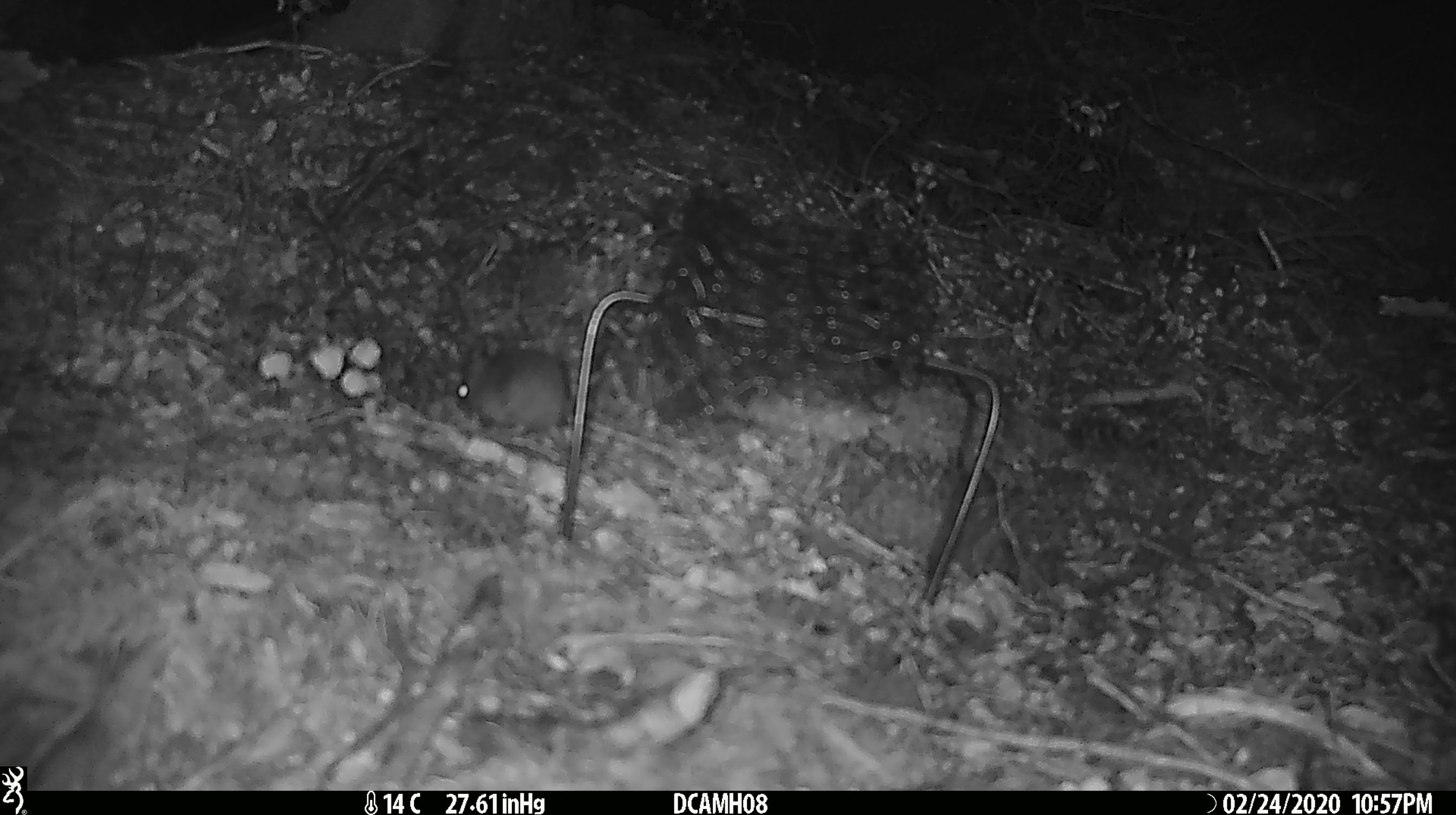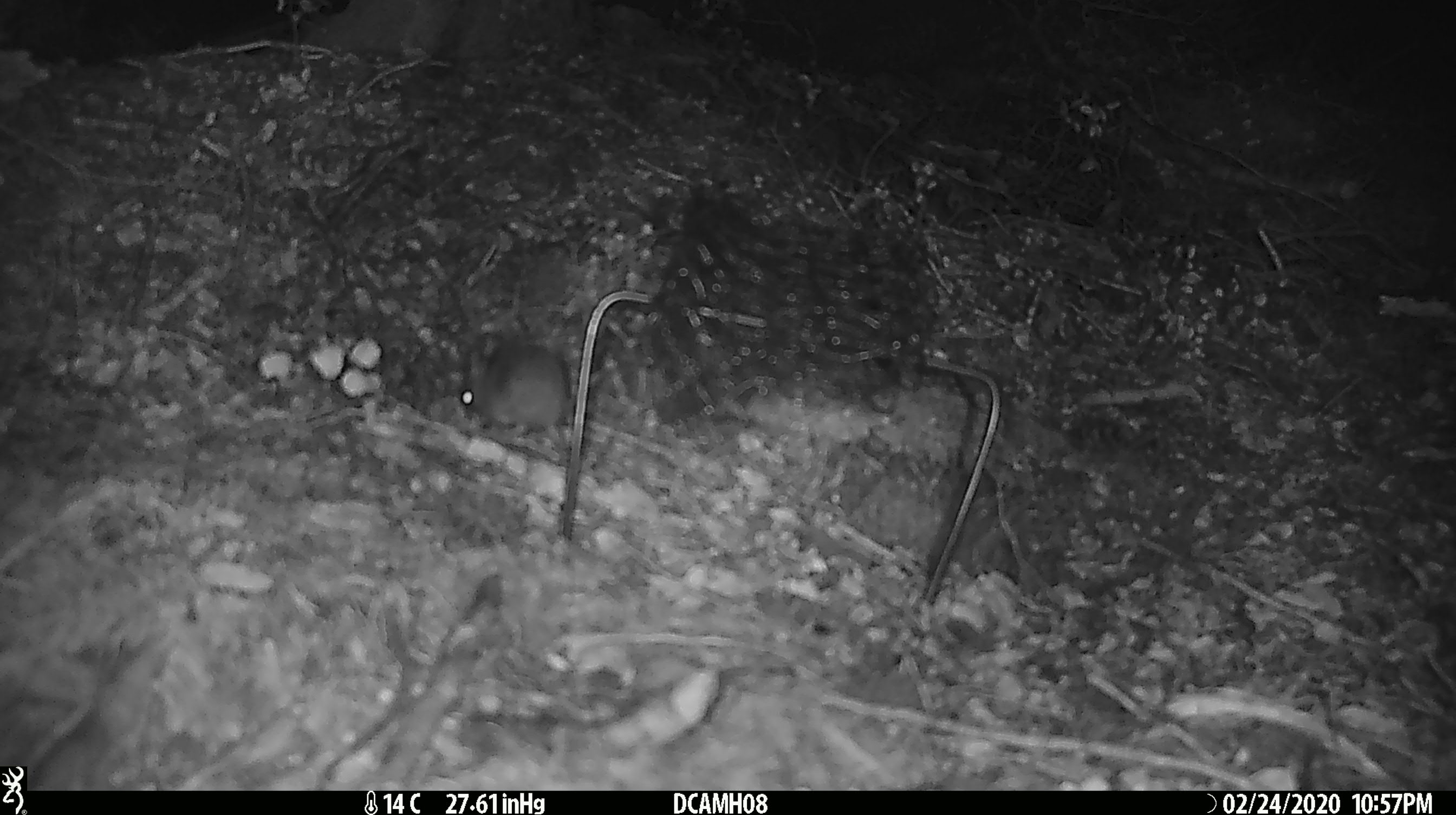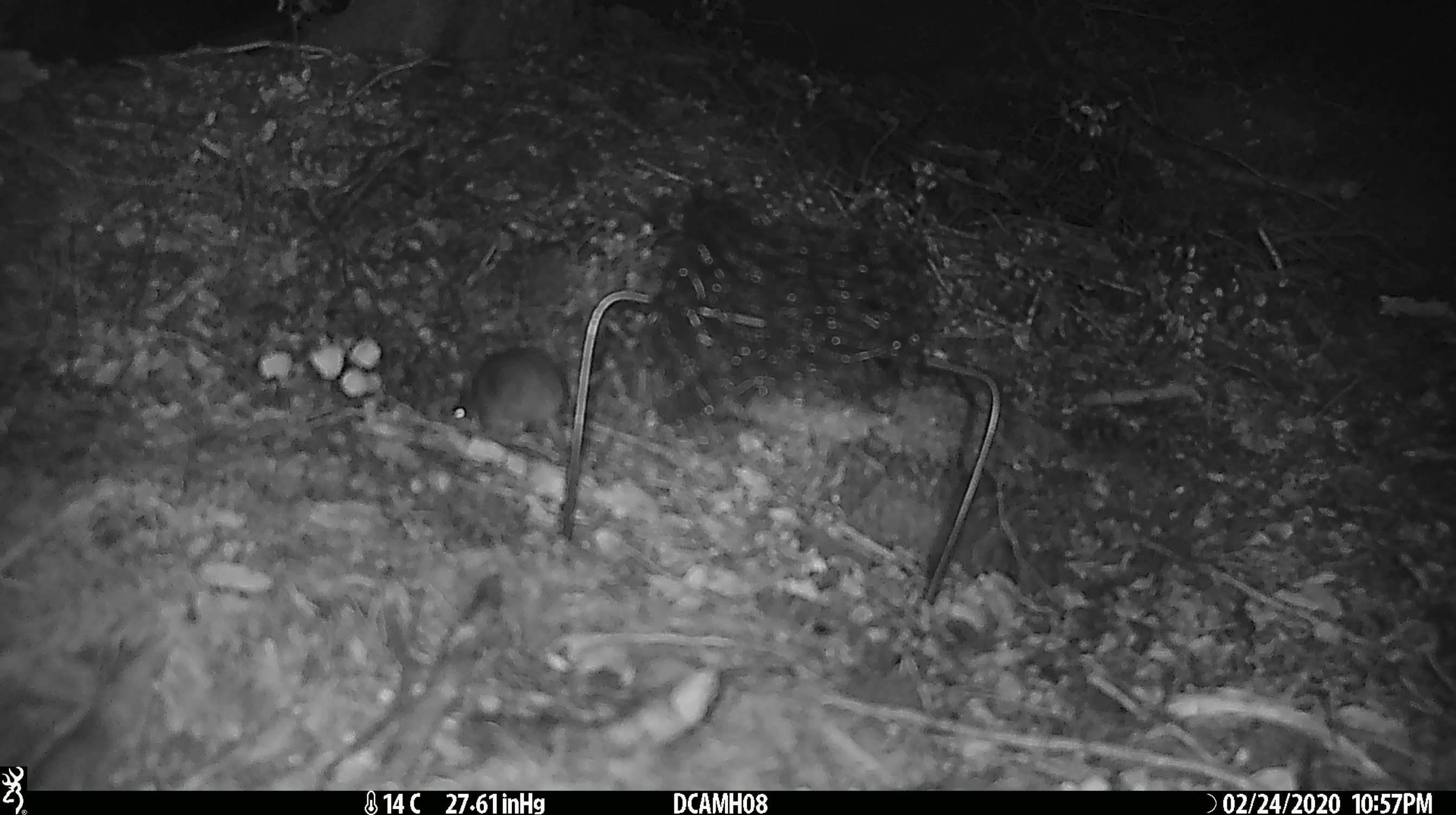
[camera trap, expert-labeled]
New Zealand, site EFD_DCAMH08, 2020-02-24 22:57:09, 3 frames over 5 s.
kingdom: Animalia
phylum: Chordata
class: Mammalia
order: Rodentia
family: Muridae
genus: Mus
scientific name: Mus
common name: mouse